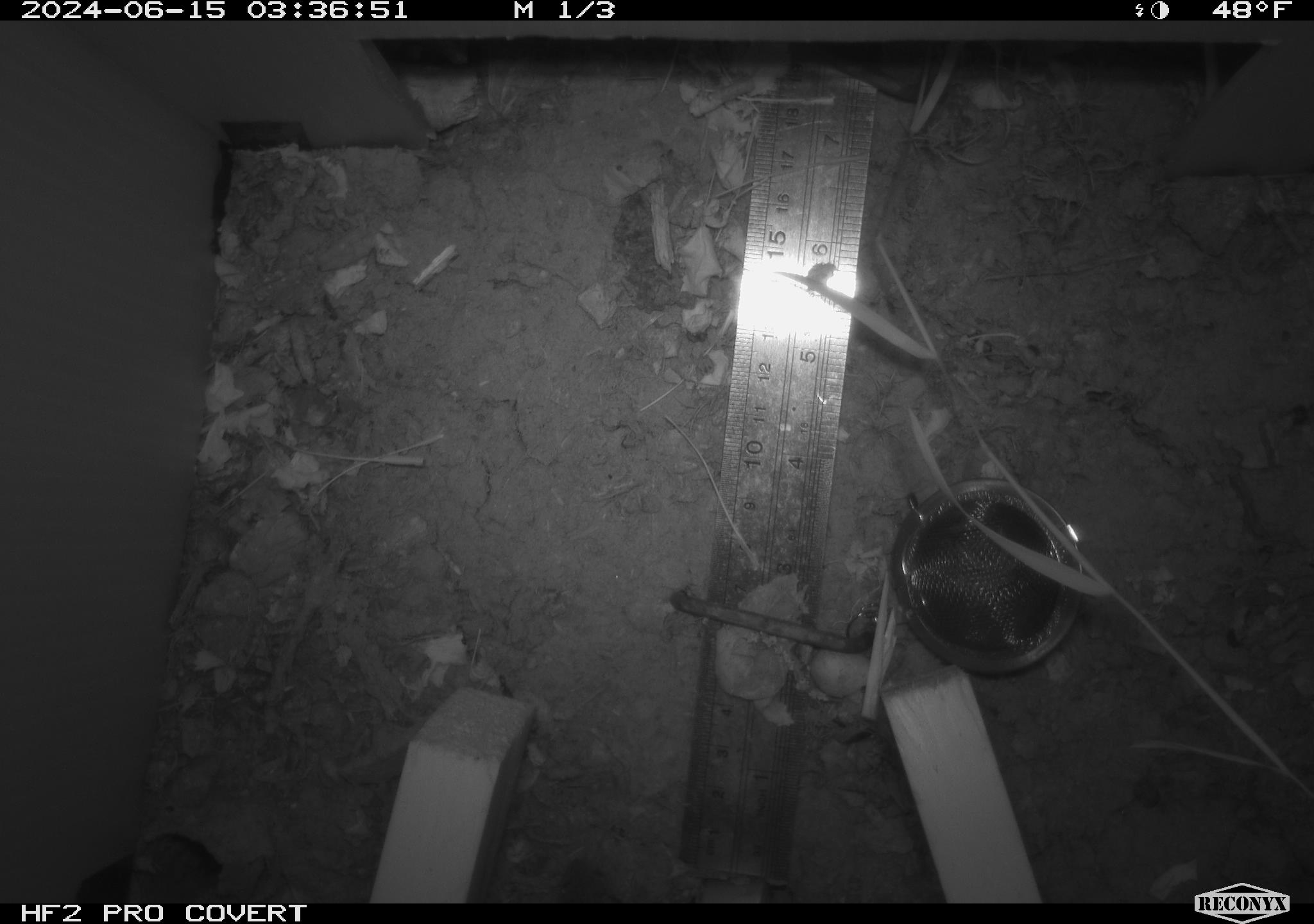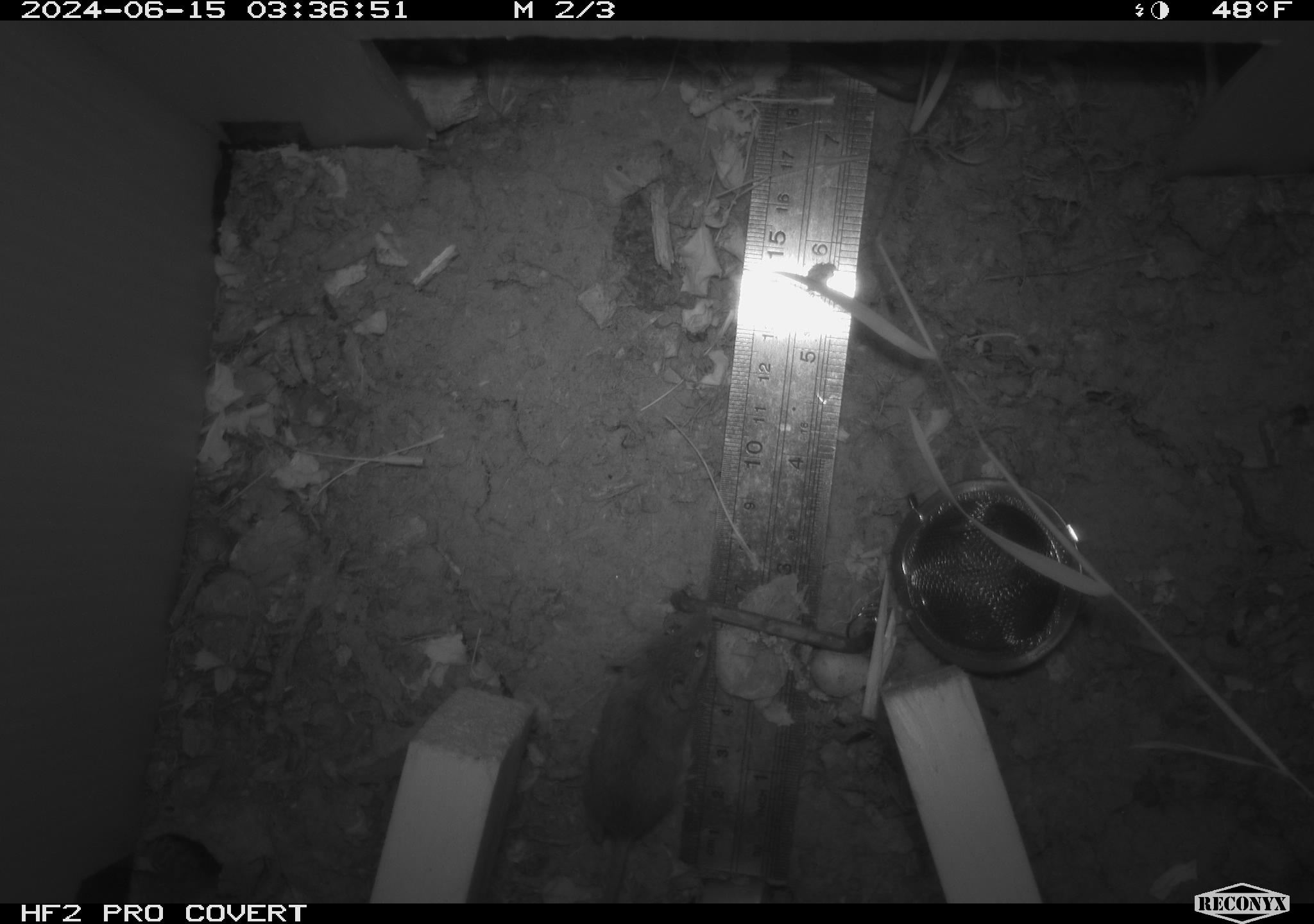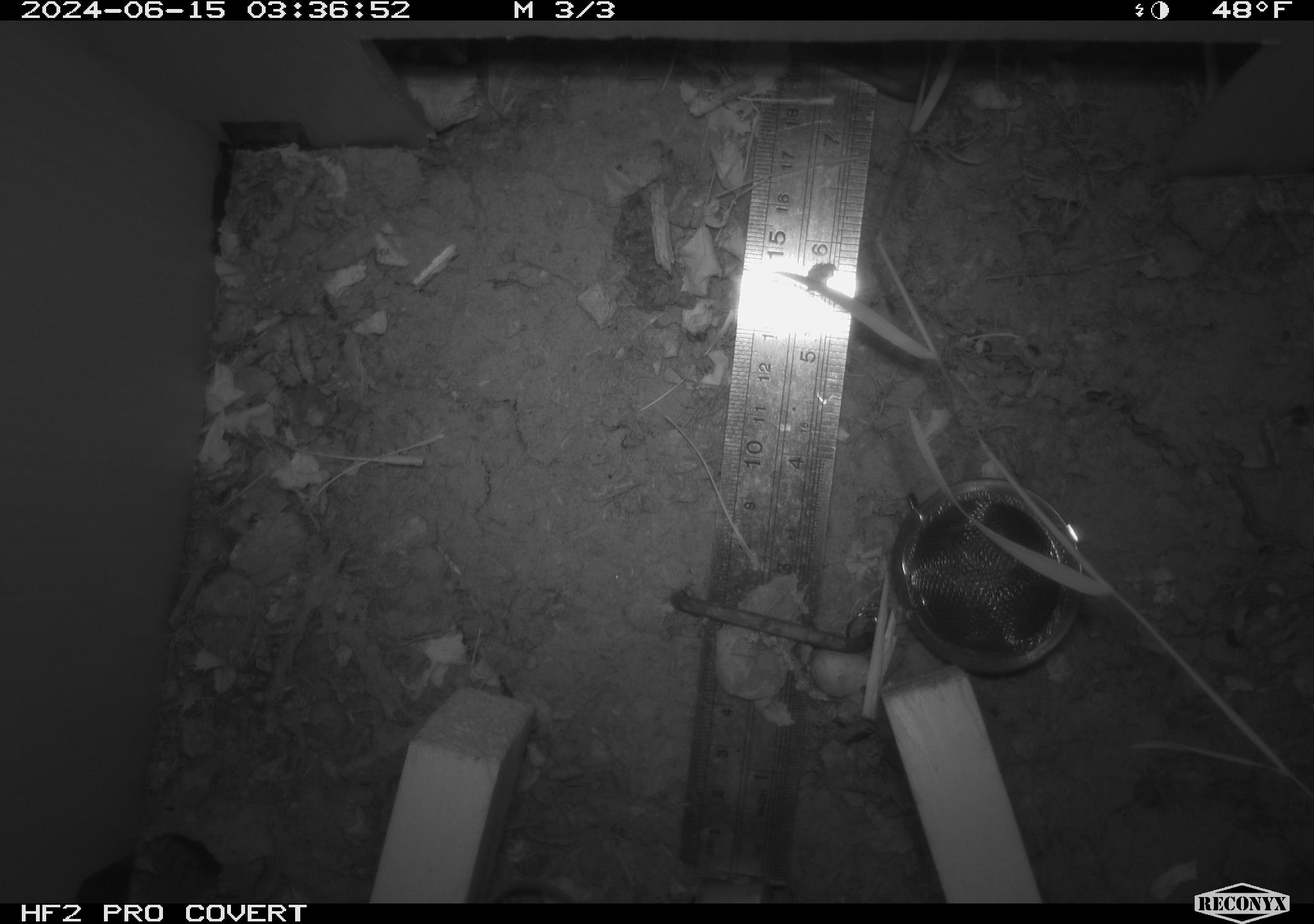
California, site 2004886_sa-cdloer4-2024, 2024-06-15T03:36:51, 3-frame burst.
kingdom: Animalia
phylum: Chordata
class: Mammalia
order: Rodentia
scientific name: Rodentia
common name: rodent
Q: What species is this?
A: Rodent (Rodentia).